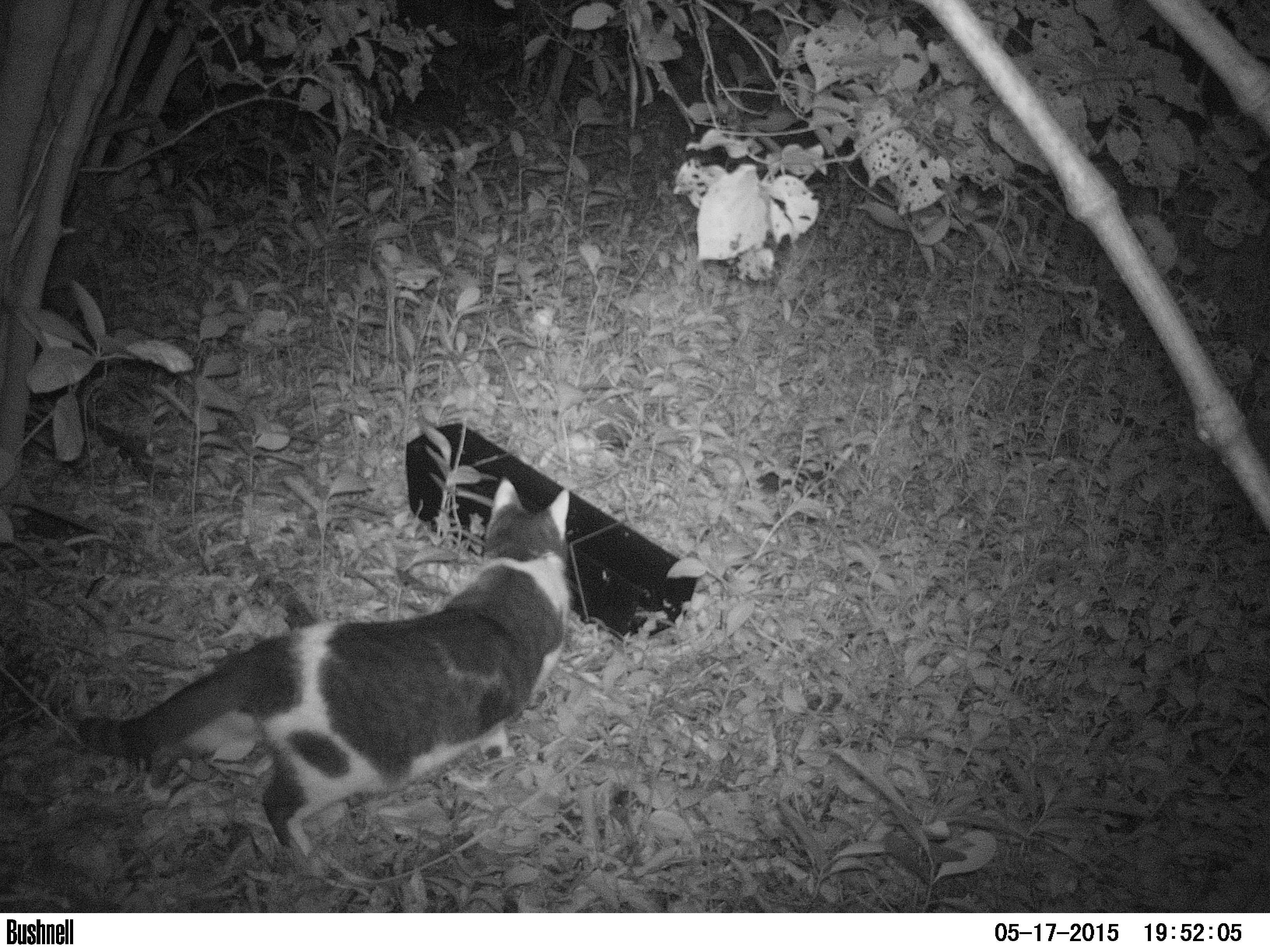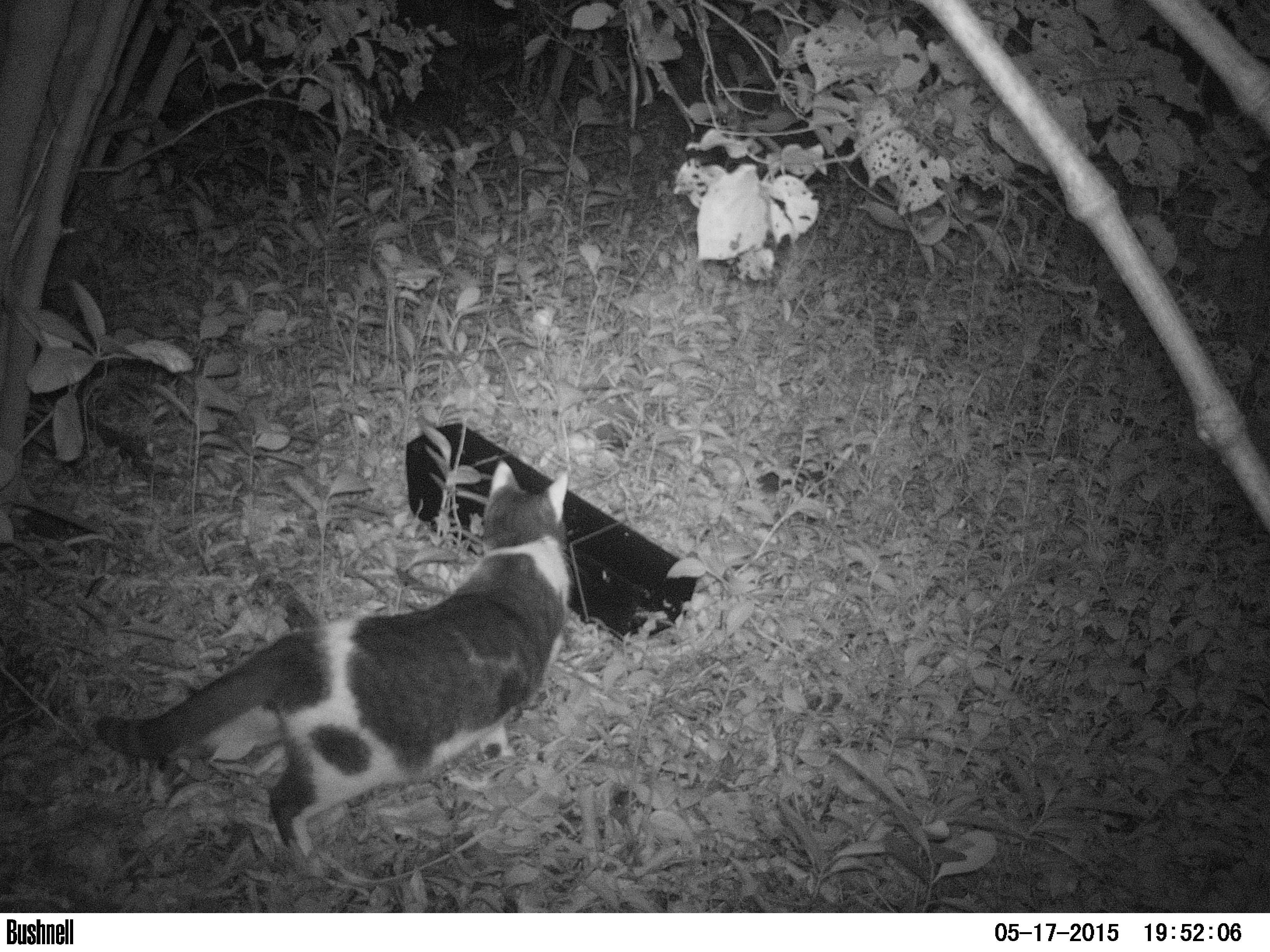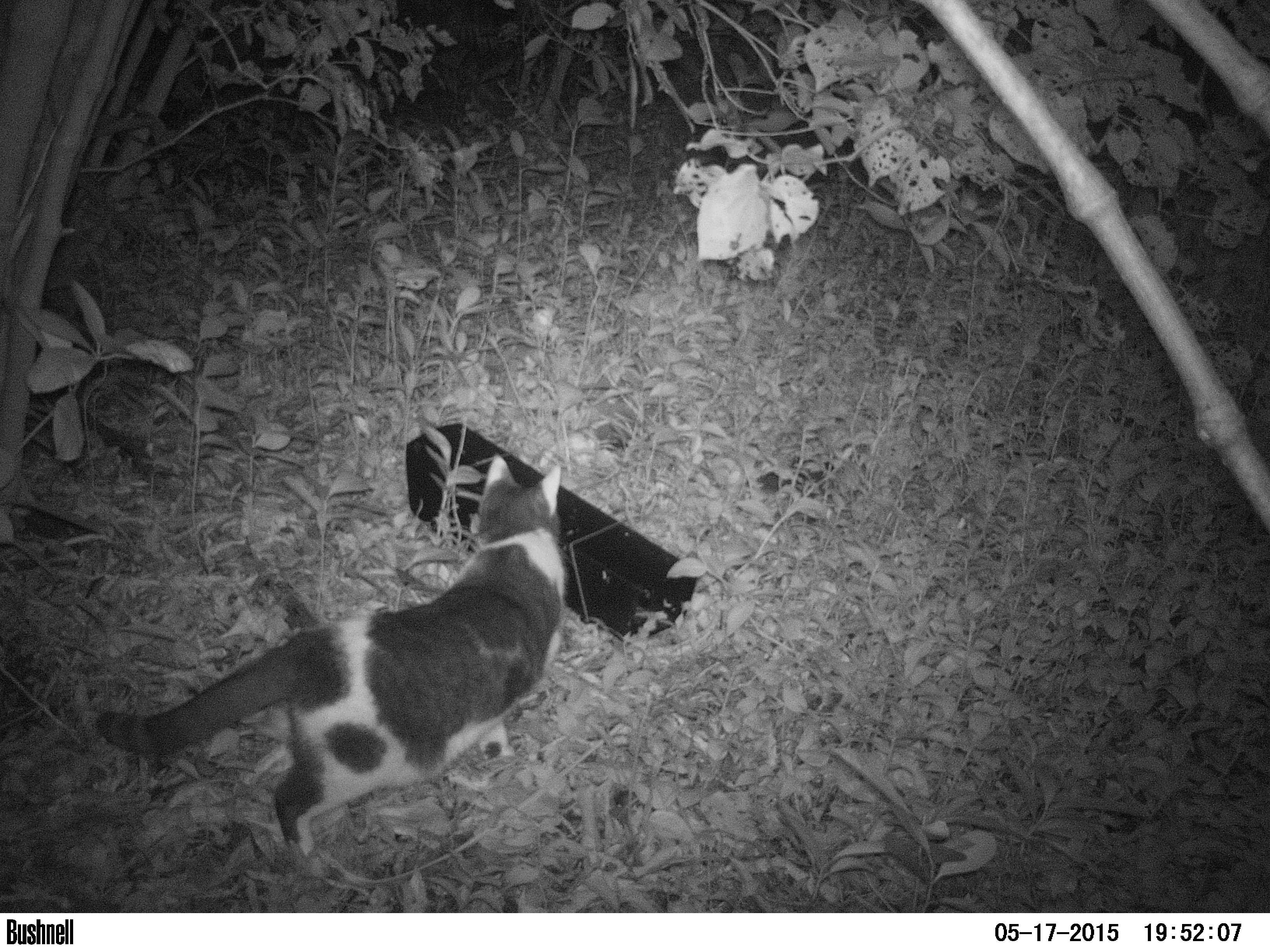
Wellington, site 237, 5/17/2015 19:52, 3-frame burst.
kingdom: Animalia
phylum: Chordata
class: Mammalia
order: Carnivora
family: Felidae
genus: Felis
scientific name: Felis catus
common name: cat